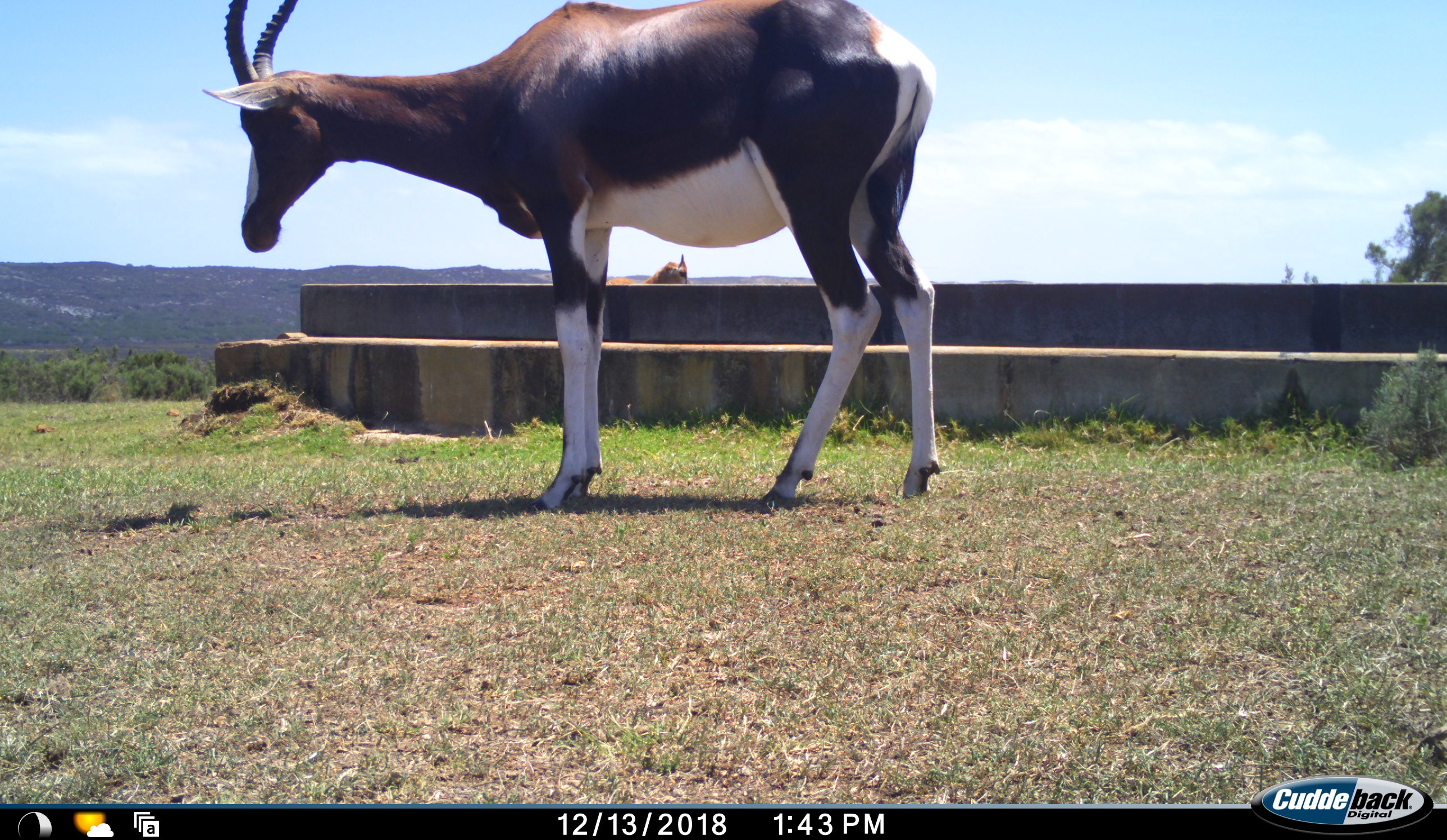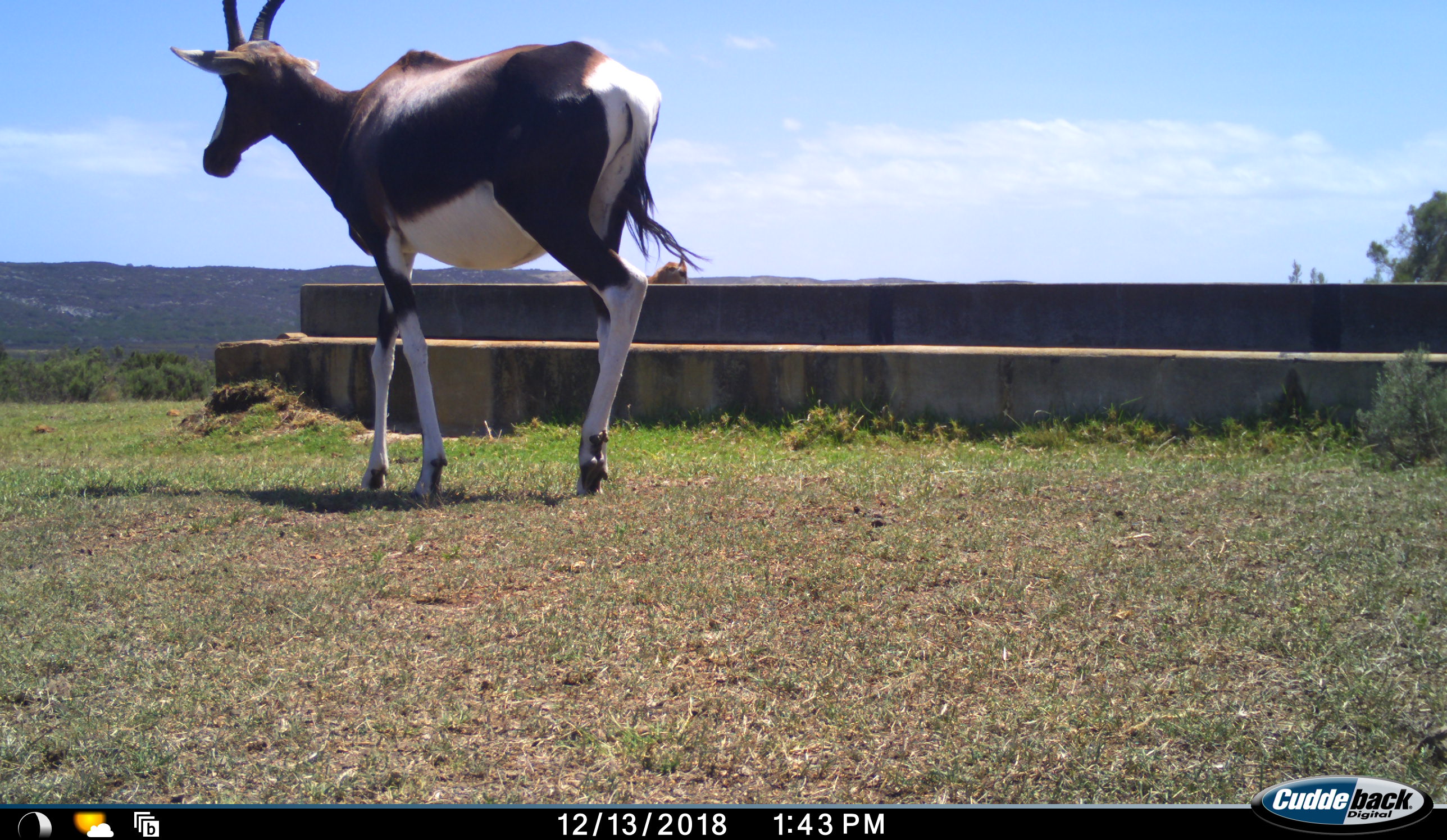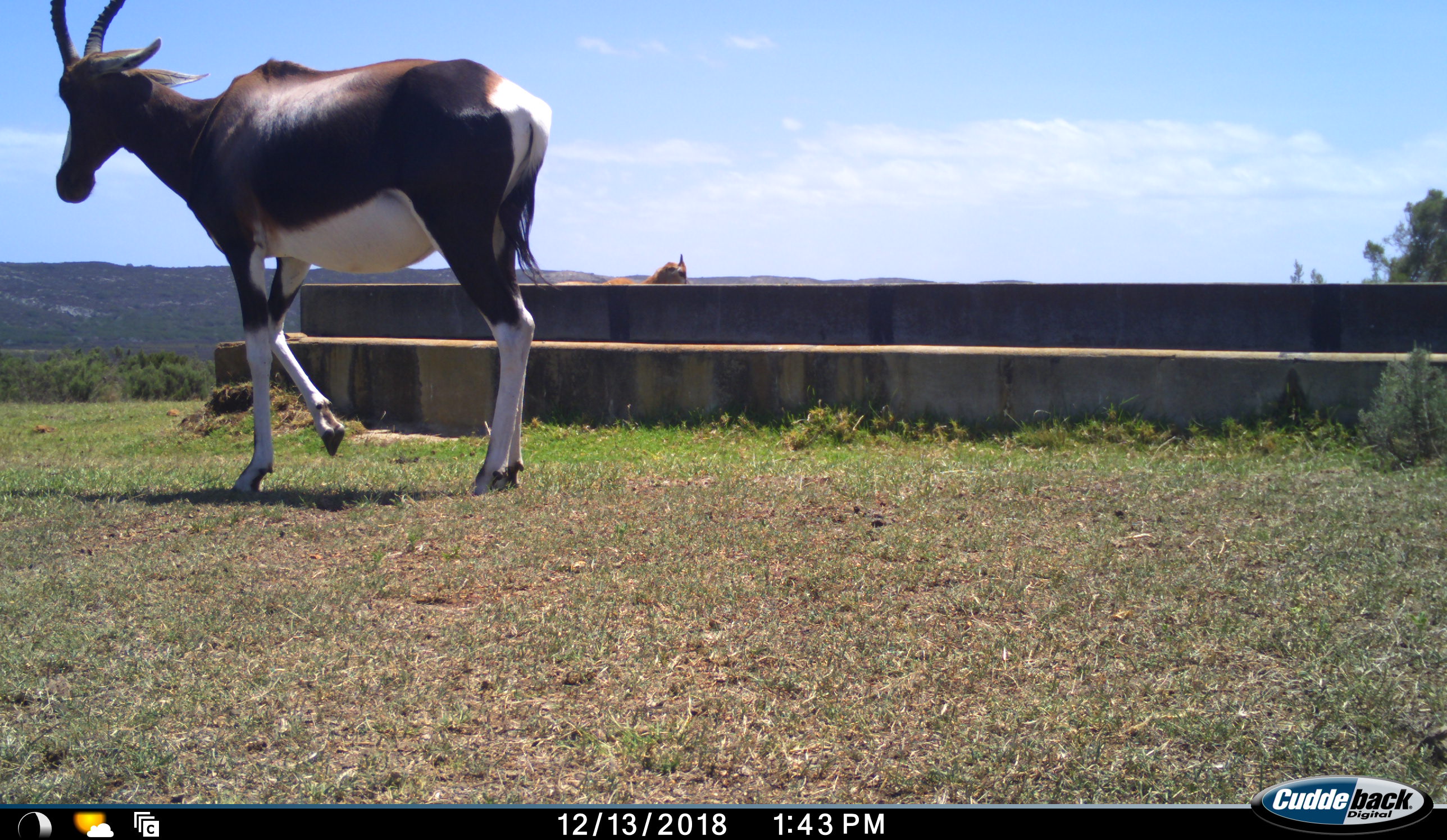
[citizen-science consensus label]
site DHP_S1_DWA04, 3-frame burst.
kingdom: Animalia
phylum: Chordata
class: Mammalia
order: Artiodactyla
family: Bovidae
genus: Damaliscus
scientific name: Damaliscus pygargus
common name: bontebok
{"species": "bontebok (Damaliscus pygargus)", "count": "2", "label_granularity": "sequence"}